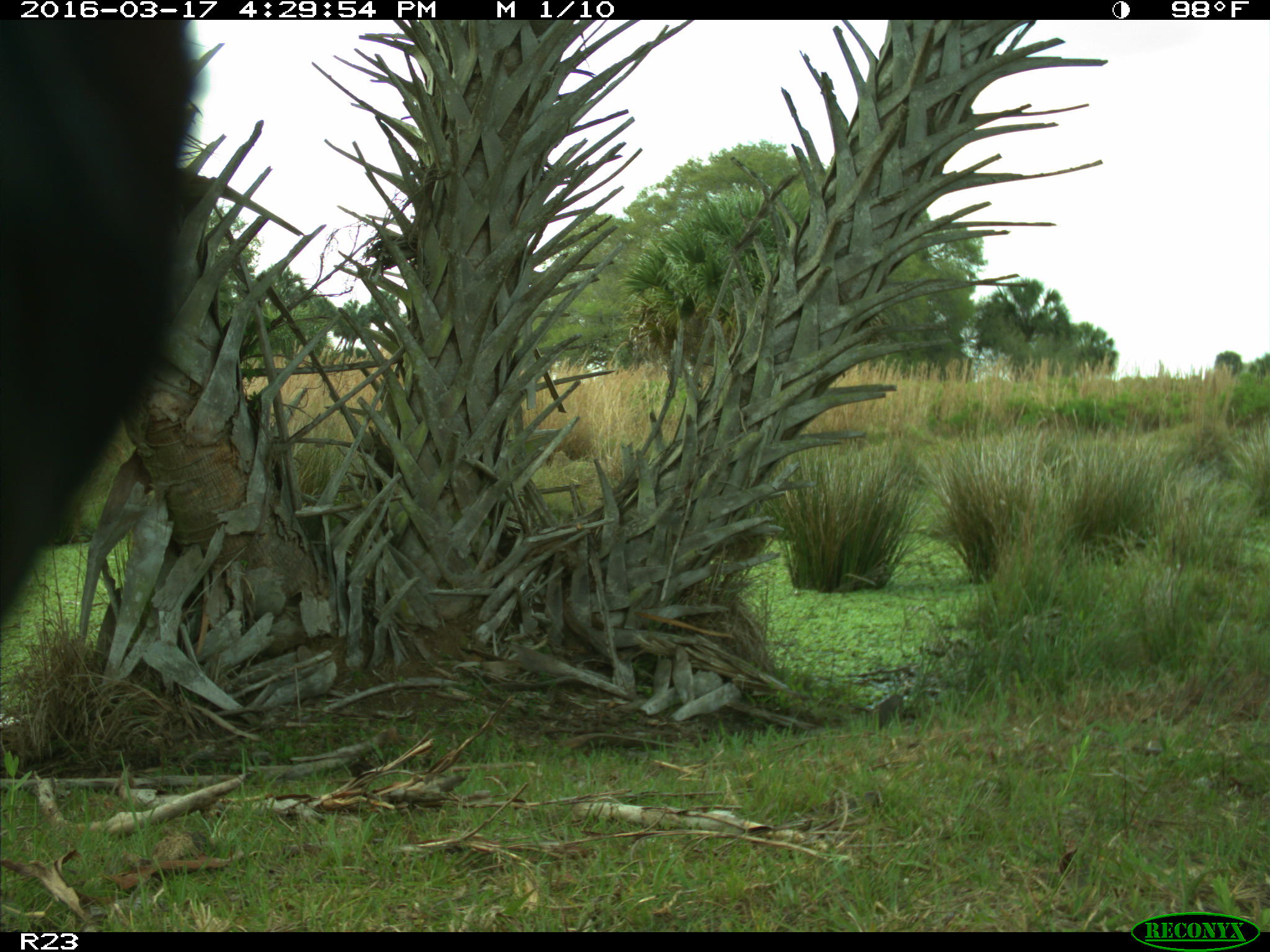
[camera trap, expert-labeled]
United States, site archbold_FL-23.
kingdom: Animalia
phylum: Chordata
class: Mammalia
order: Artiodactyla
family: Bovidae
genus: Bos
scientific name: Bos taurus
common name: domestic cow